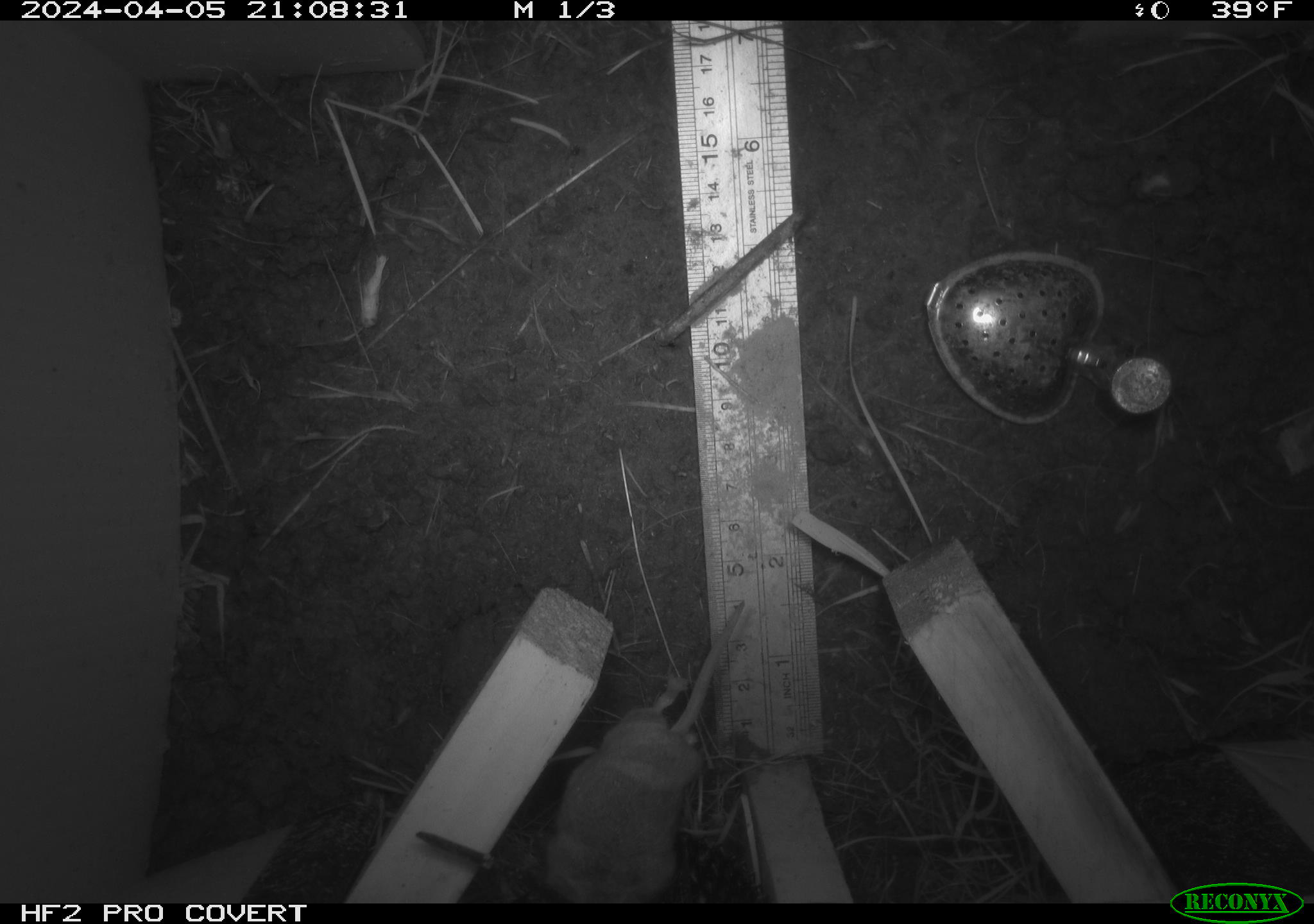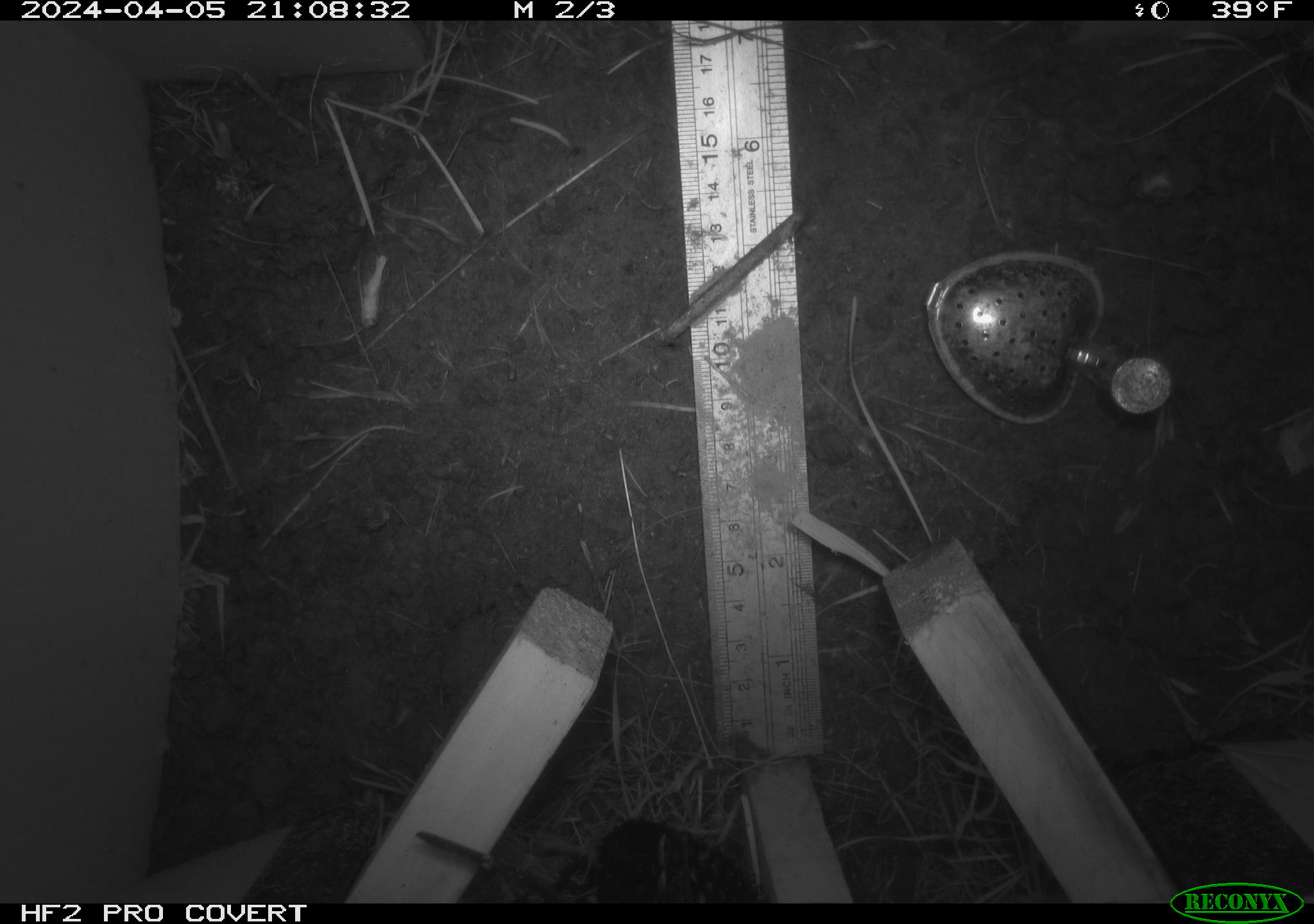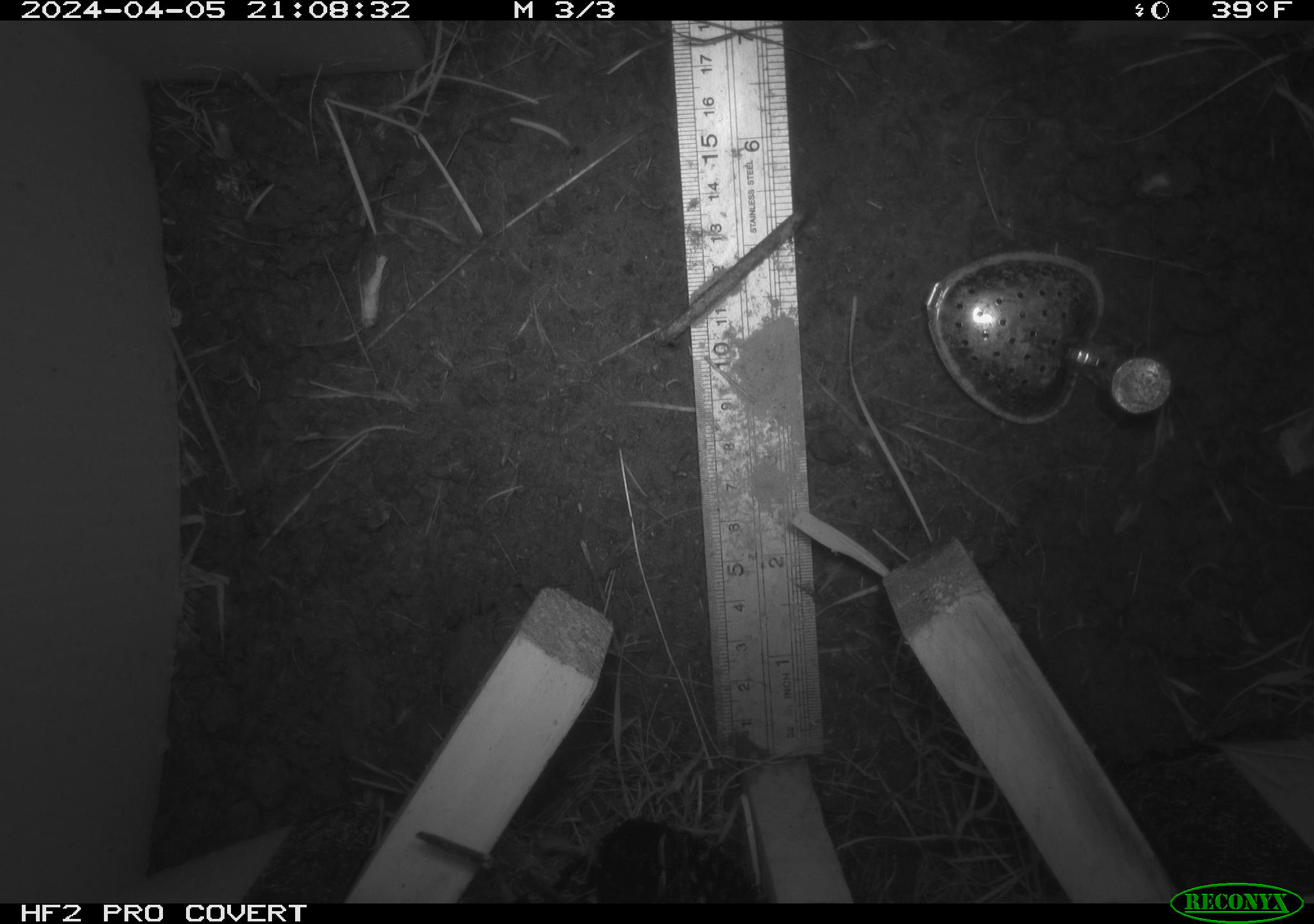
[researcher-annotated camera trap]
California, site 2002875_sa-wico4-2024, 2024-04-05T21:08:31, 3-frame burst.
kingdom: Animalia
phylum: Chordata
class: Mammalia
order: Rodentia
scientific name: Rodentia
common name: rodent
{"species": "rodent (Rodentia)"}